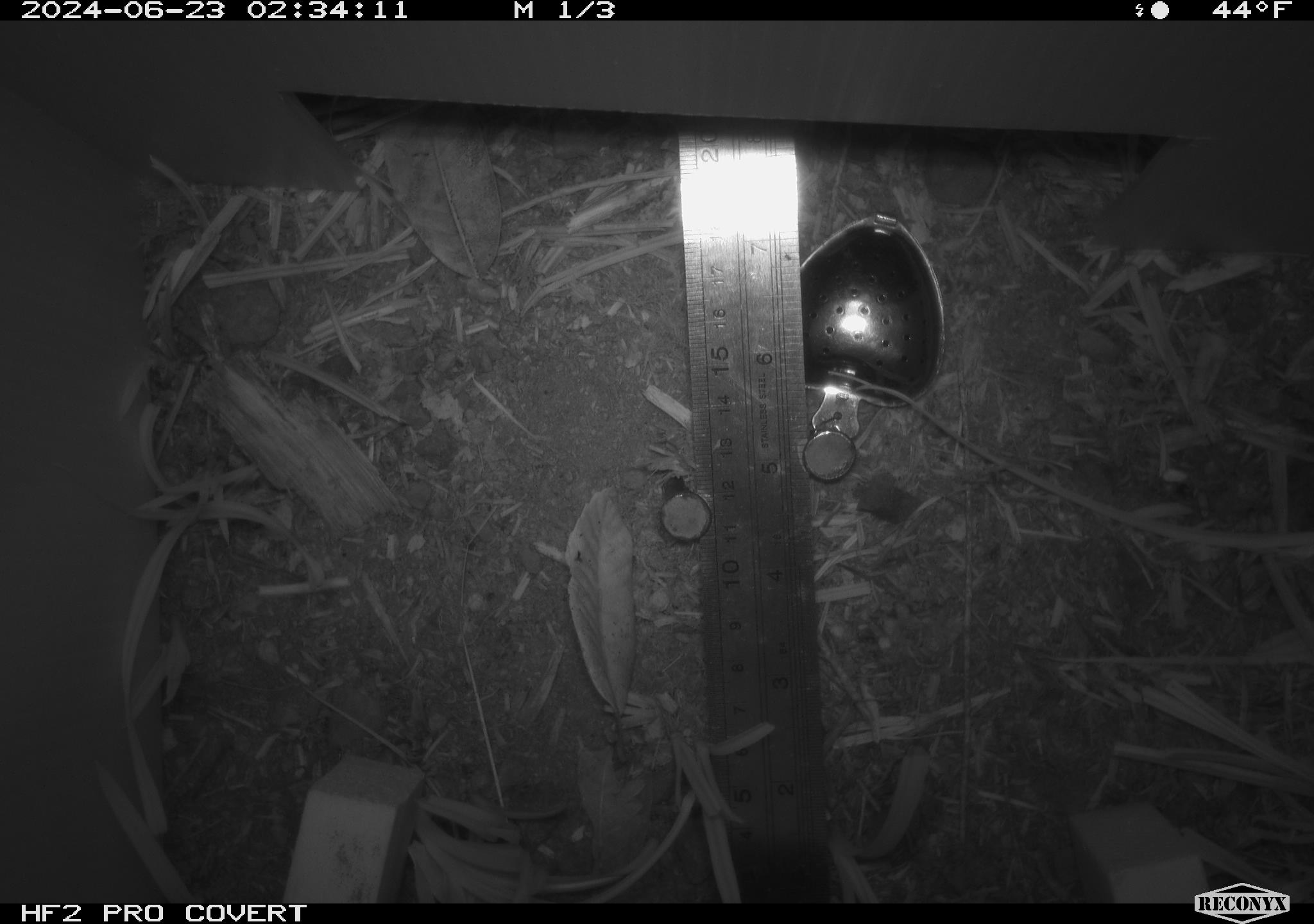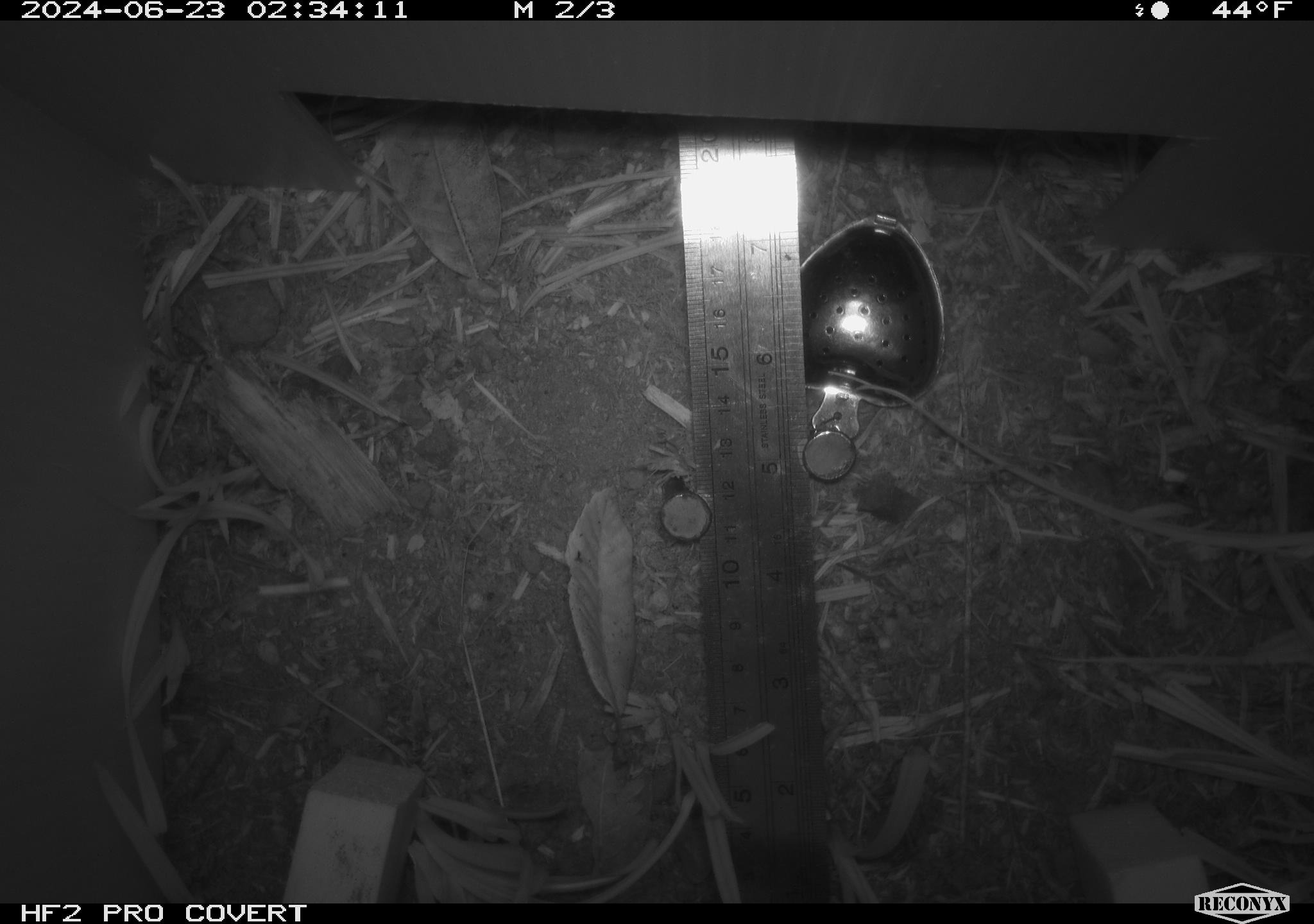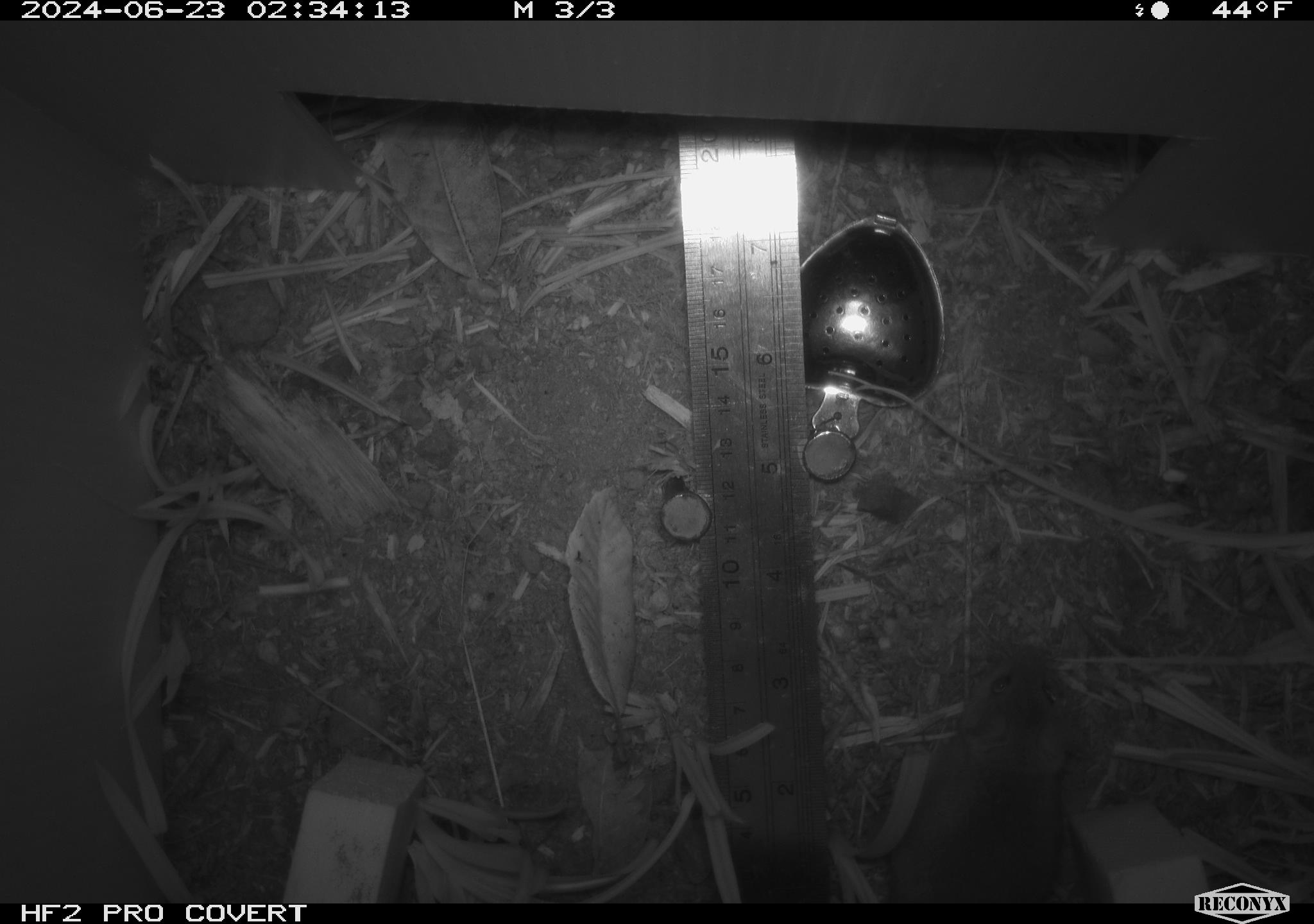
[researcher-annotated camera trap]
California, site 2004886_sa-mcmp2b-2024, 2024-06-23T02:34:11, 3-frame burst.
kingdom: Animalia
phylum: Chordata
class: Mammalia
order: Rodentia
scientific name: Rodentia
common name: mouse species